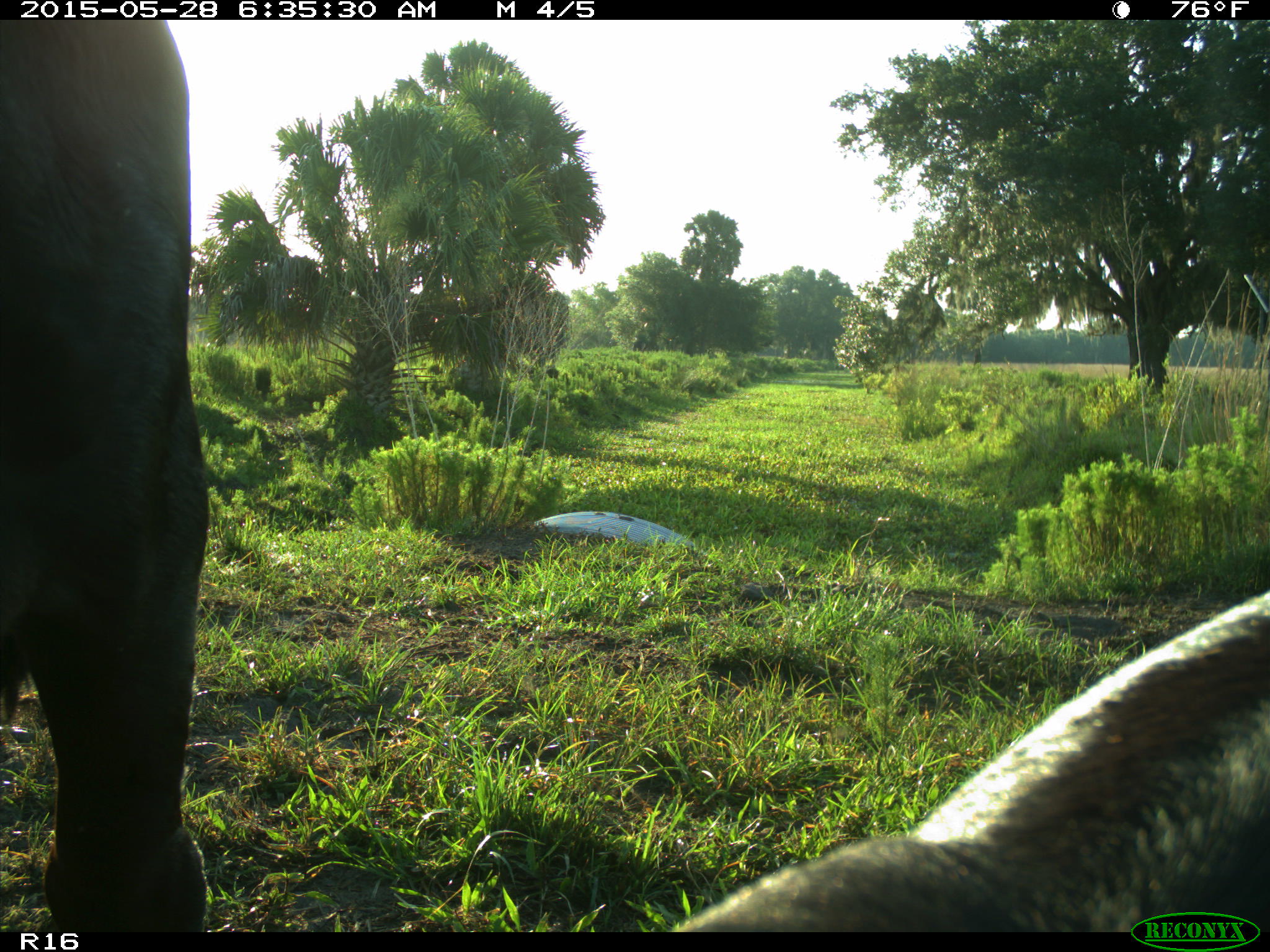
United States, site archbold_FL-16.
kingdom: Animalia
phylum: Chordata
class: Mammalia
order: Artiodactyla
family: Bovidae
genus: Bos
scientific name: Bos taurus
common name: domestic cow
Bos taurus (domestic cow).